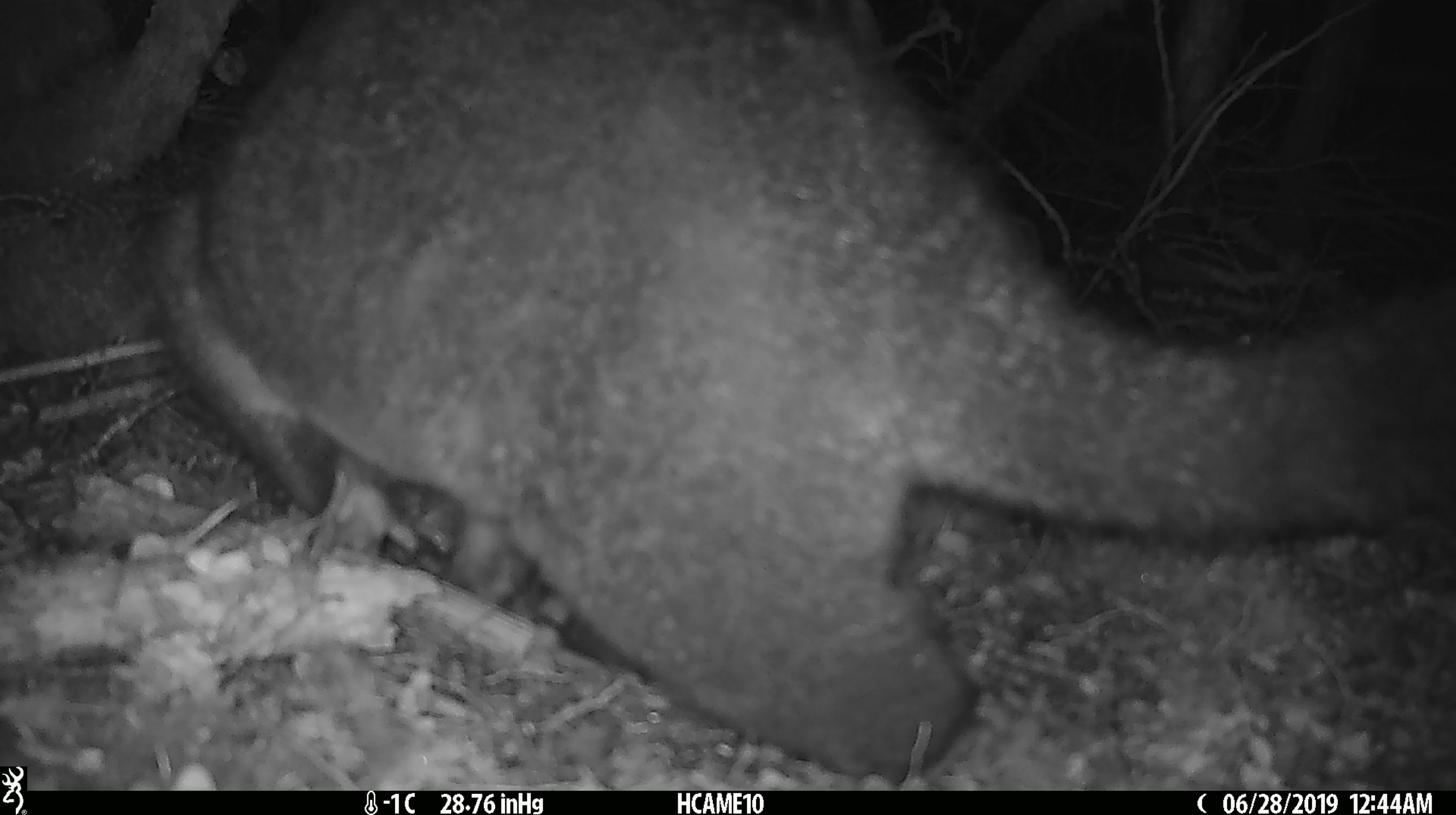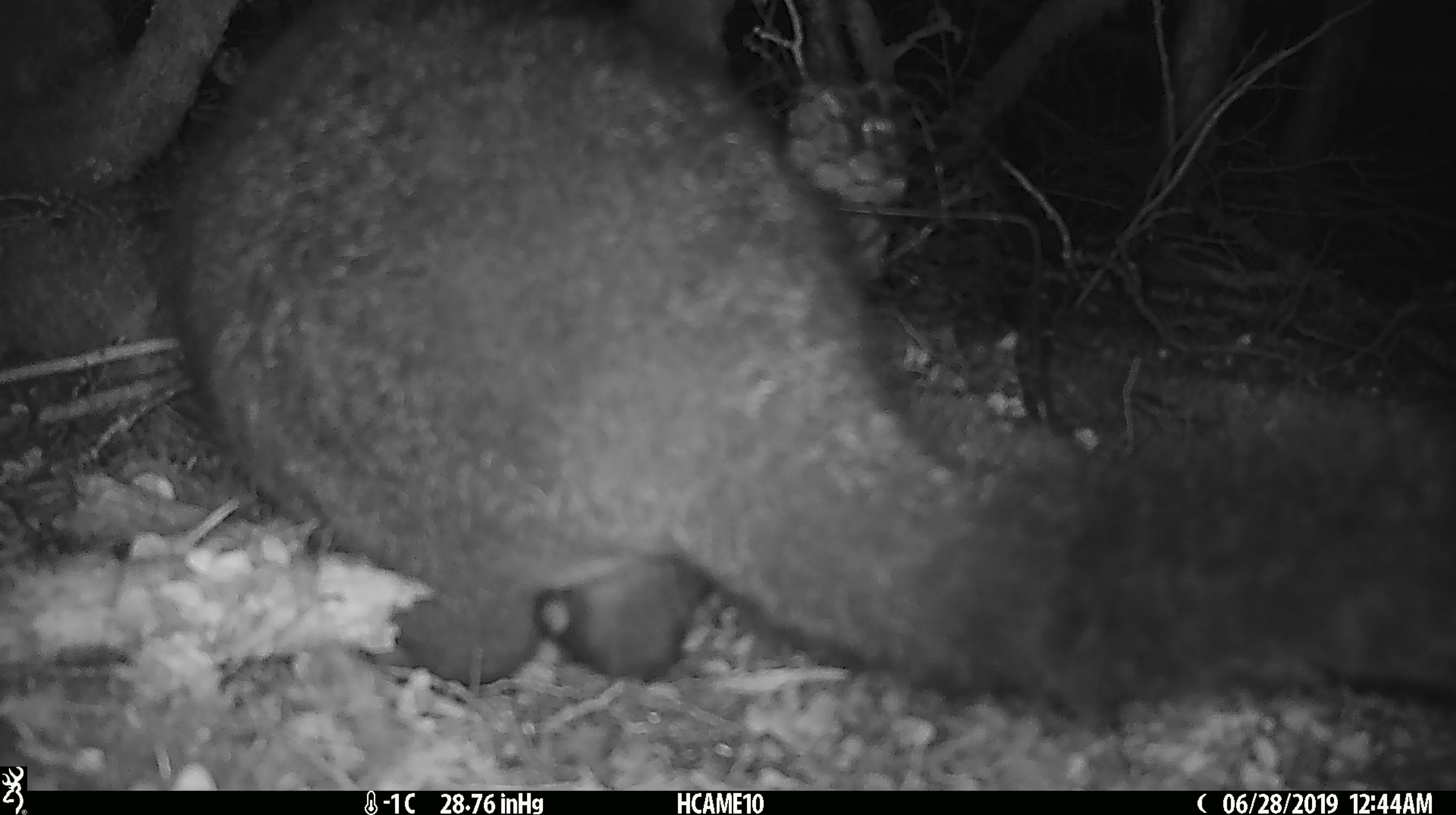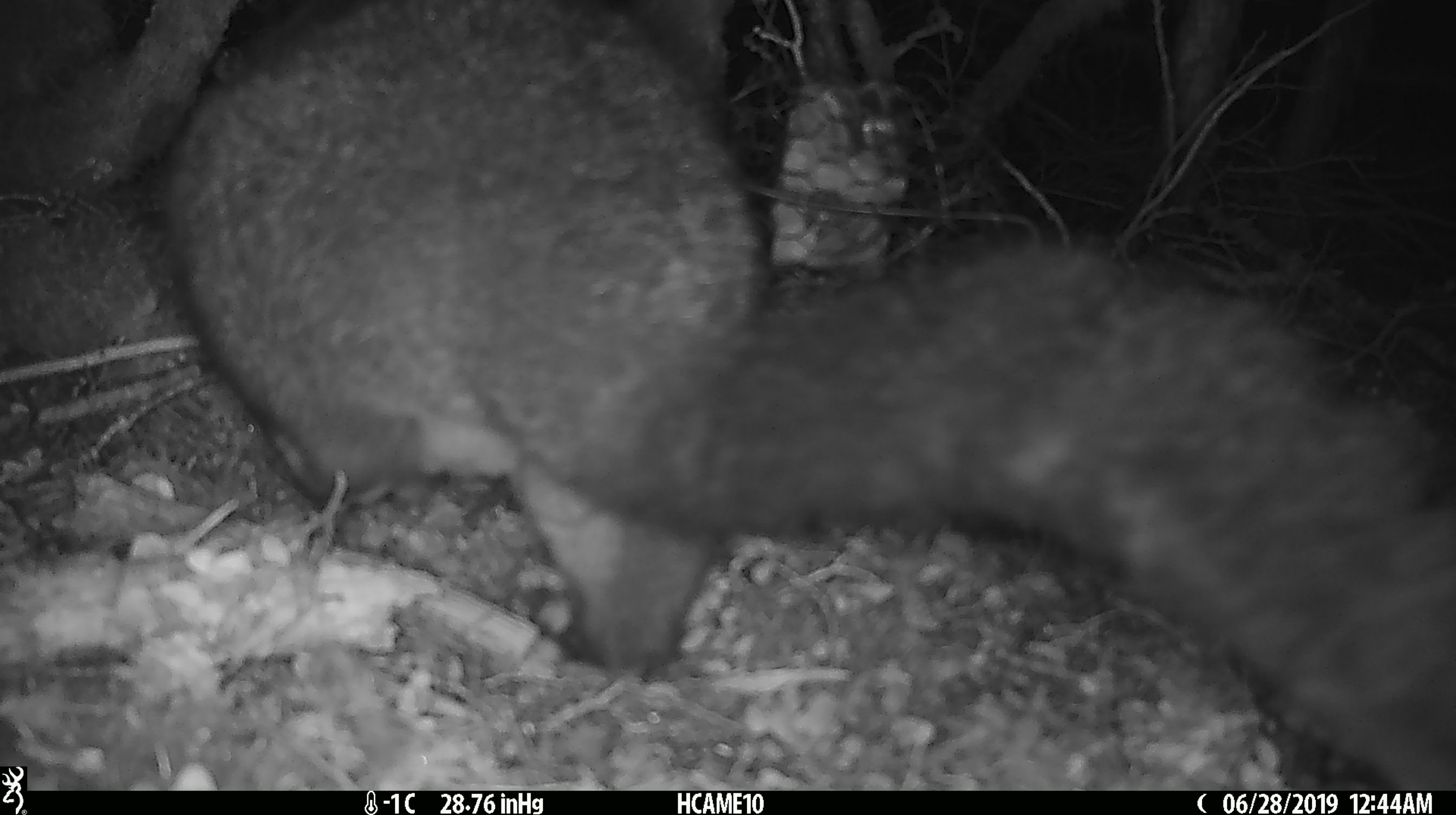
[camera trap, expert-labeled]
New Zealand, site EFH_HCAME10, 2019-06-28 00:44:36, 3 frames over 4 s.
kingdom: Animalia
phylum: Chordata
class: Mammalia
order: Diprotodontia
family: Phalangeridae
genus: Trichosurus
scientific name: Trichosurus vulpecula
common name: common brushtail possum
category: possum